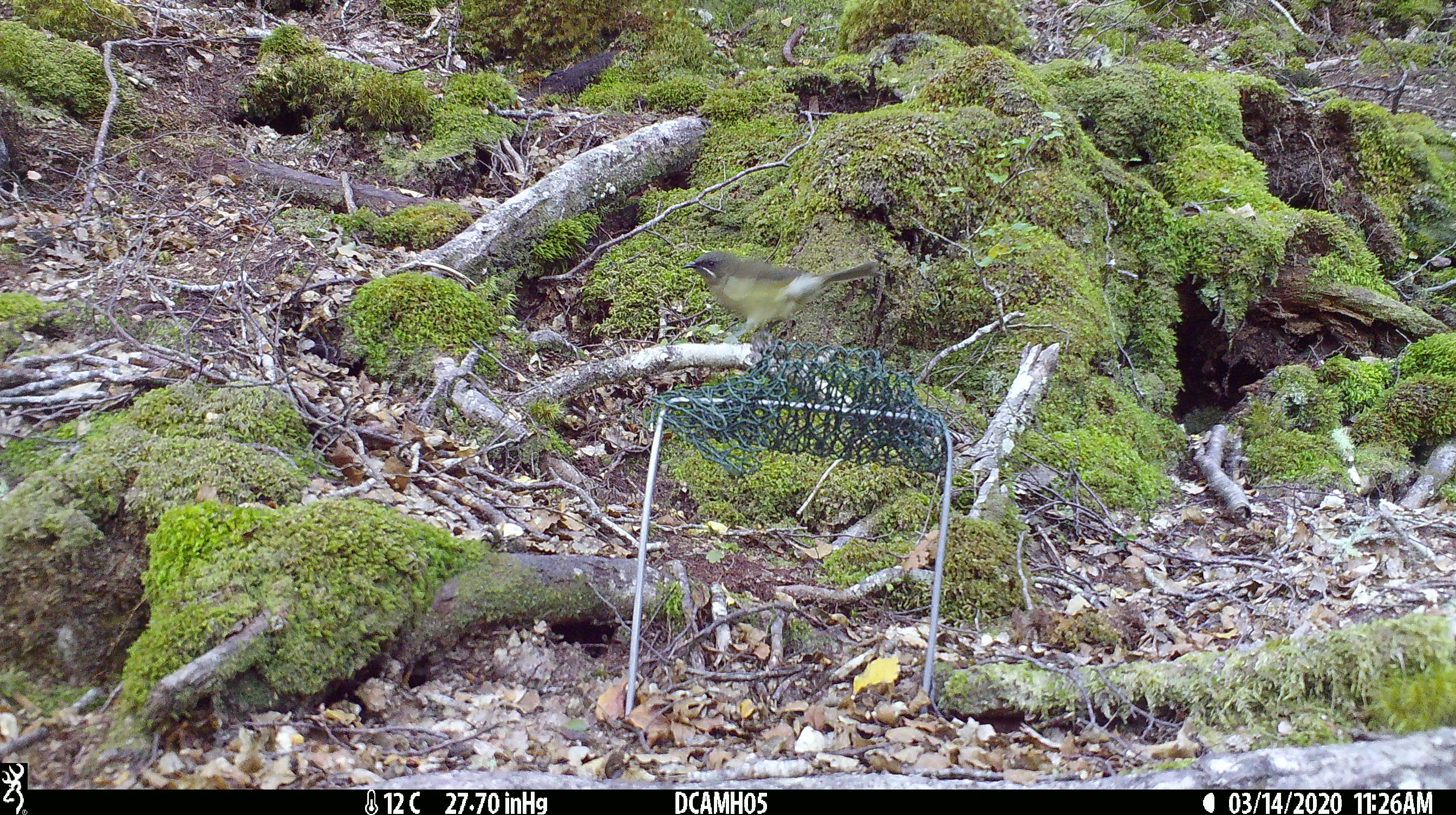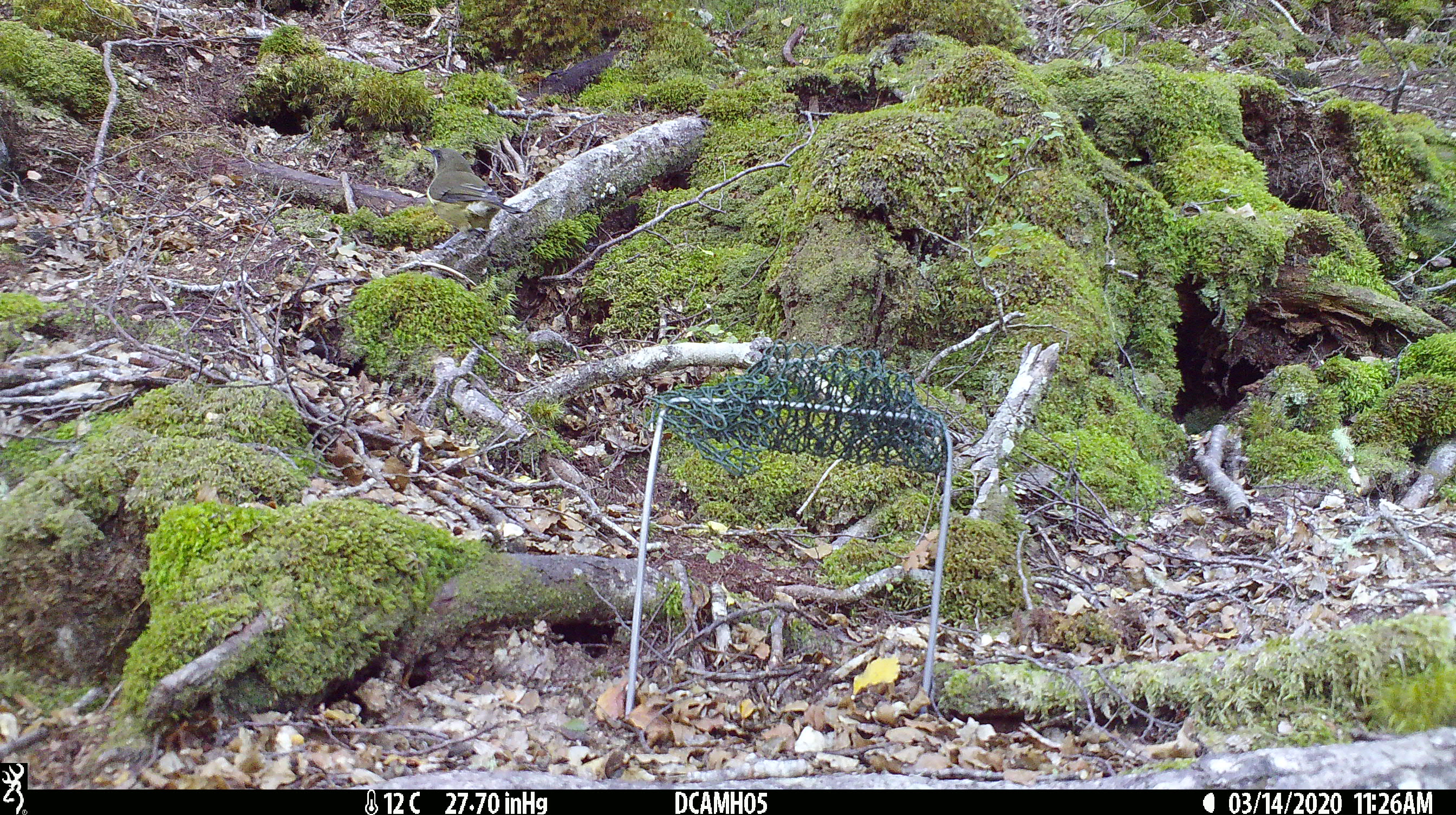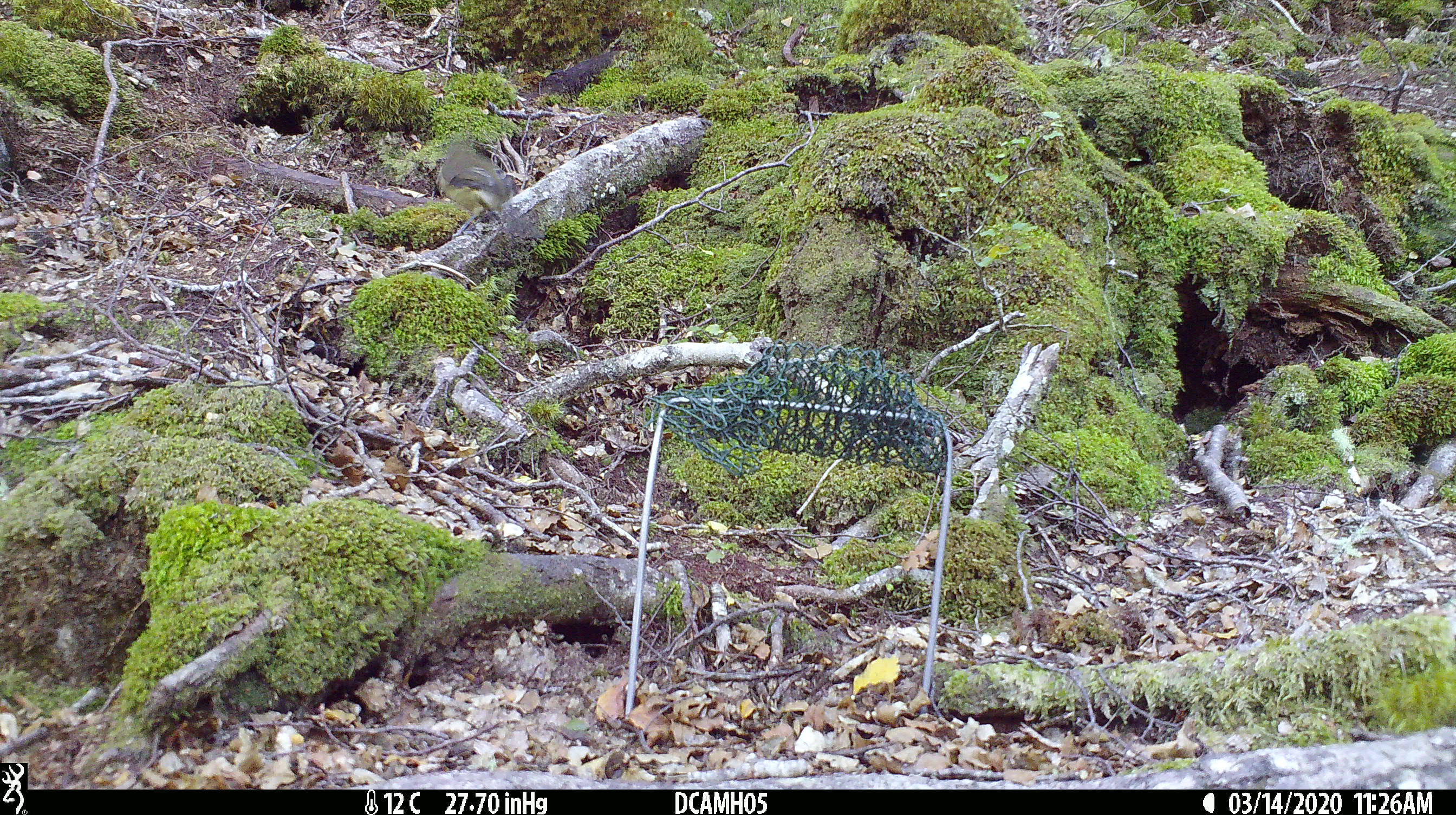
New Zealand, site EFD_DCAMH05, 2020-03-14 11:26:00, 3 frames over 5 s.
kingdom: Animalia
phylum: Chordata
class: Aves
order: Passeriformes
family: Meliphagidae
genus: Anthornis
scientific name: Anthornis melanura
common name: new zealand bellbird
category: bellbird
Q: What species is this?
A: Bellbird (new zealand bellbird) (Anthornis melanura).